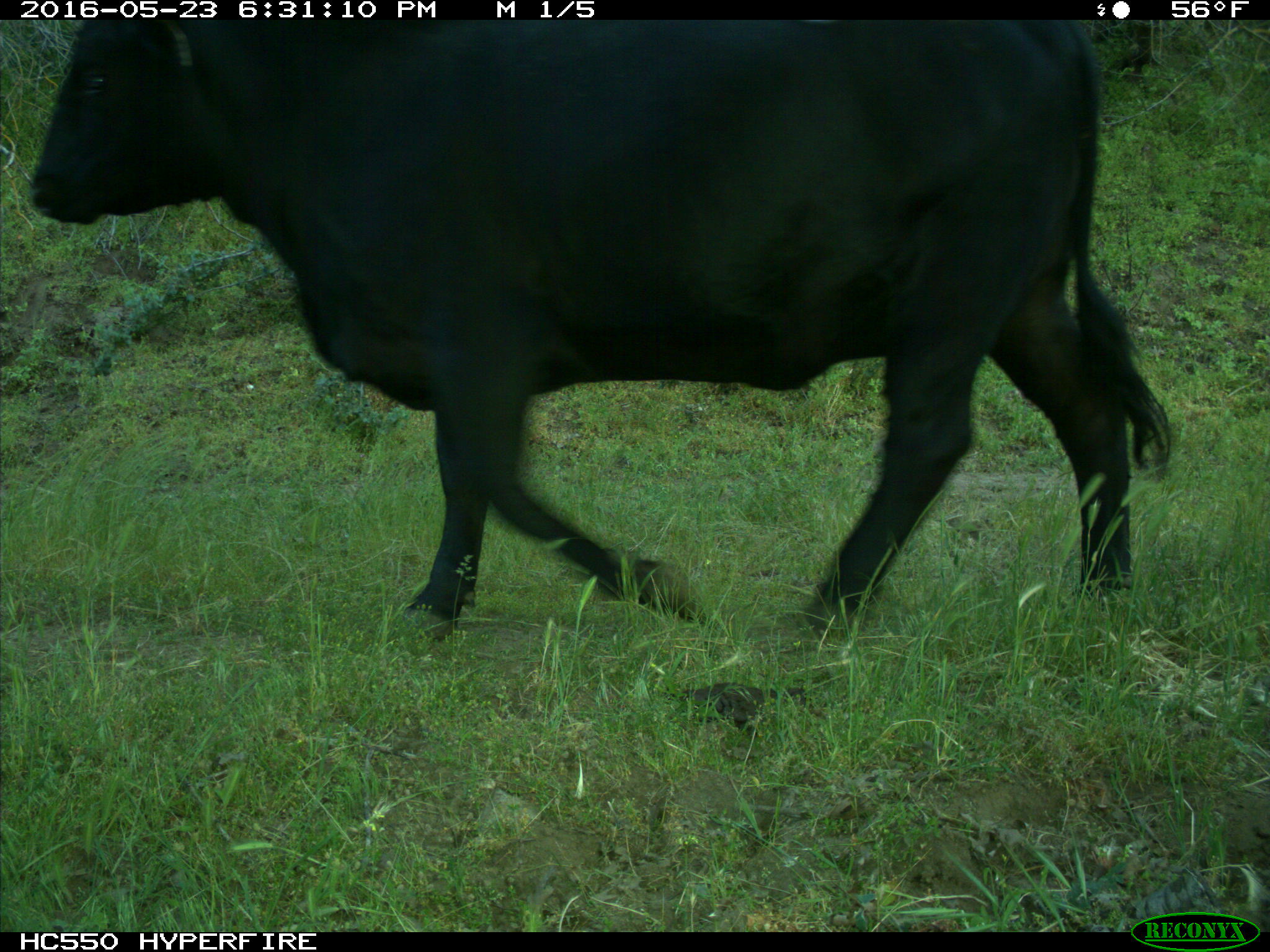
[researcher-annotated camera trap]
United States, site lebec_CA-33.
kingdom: Animalia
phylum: Chordata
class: Mammalia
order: Artiodactyla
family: Bovidae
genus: Bos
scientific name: Bos taurus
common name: domestic cow